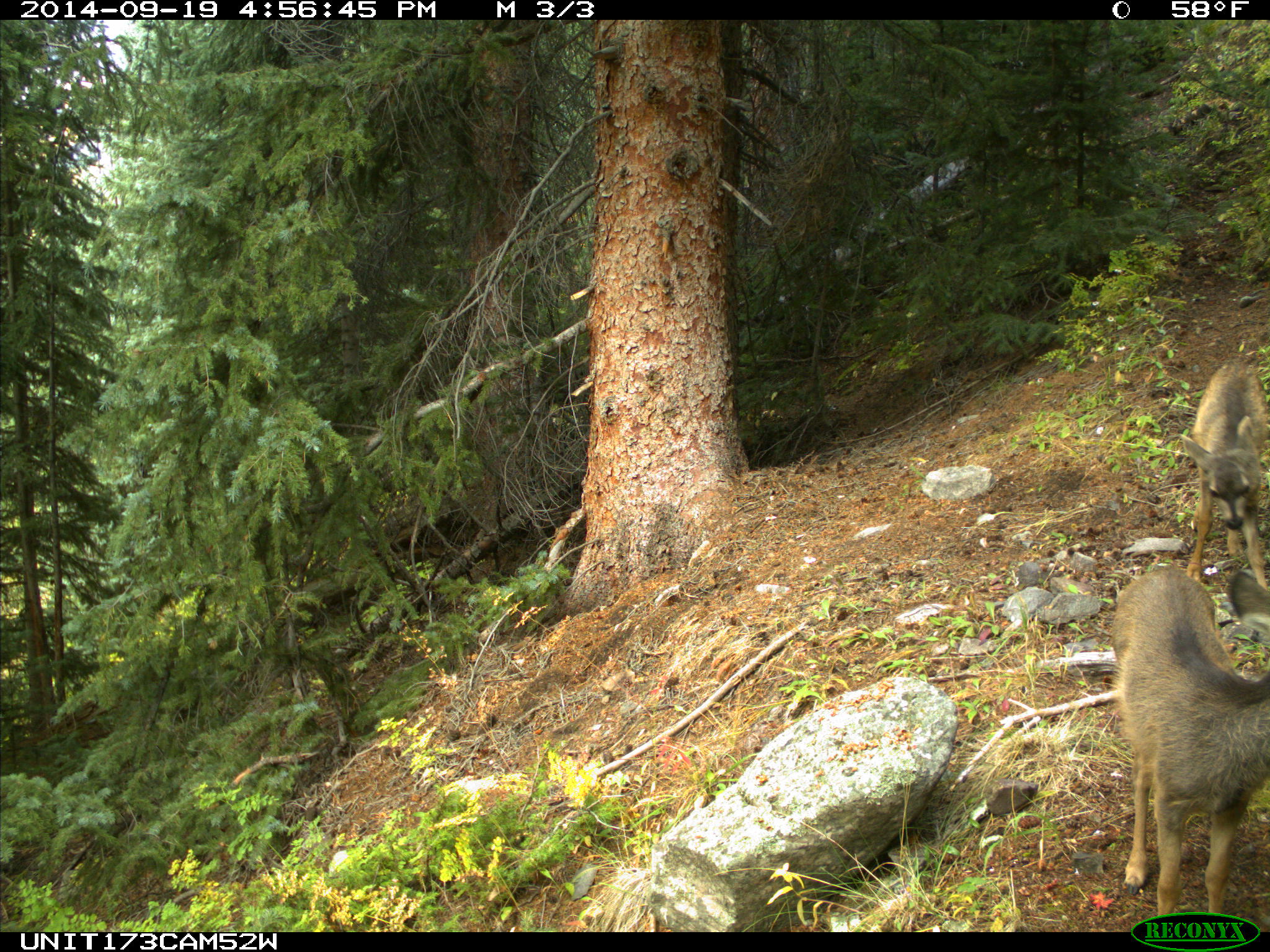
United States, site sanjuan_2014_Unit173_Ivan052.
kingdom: Animalia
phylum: Chordata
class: Mammalia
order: Artiodactyla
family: Cervidae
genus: Odocoileus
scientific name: Odocoileus hemionus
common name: mule deer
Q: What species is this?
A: Odocoileus hemionus (mule deer).